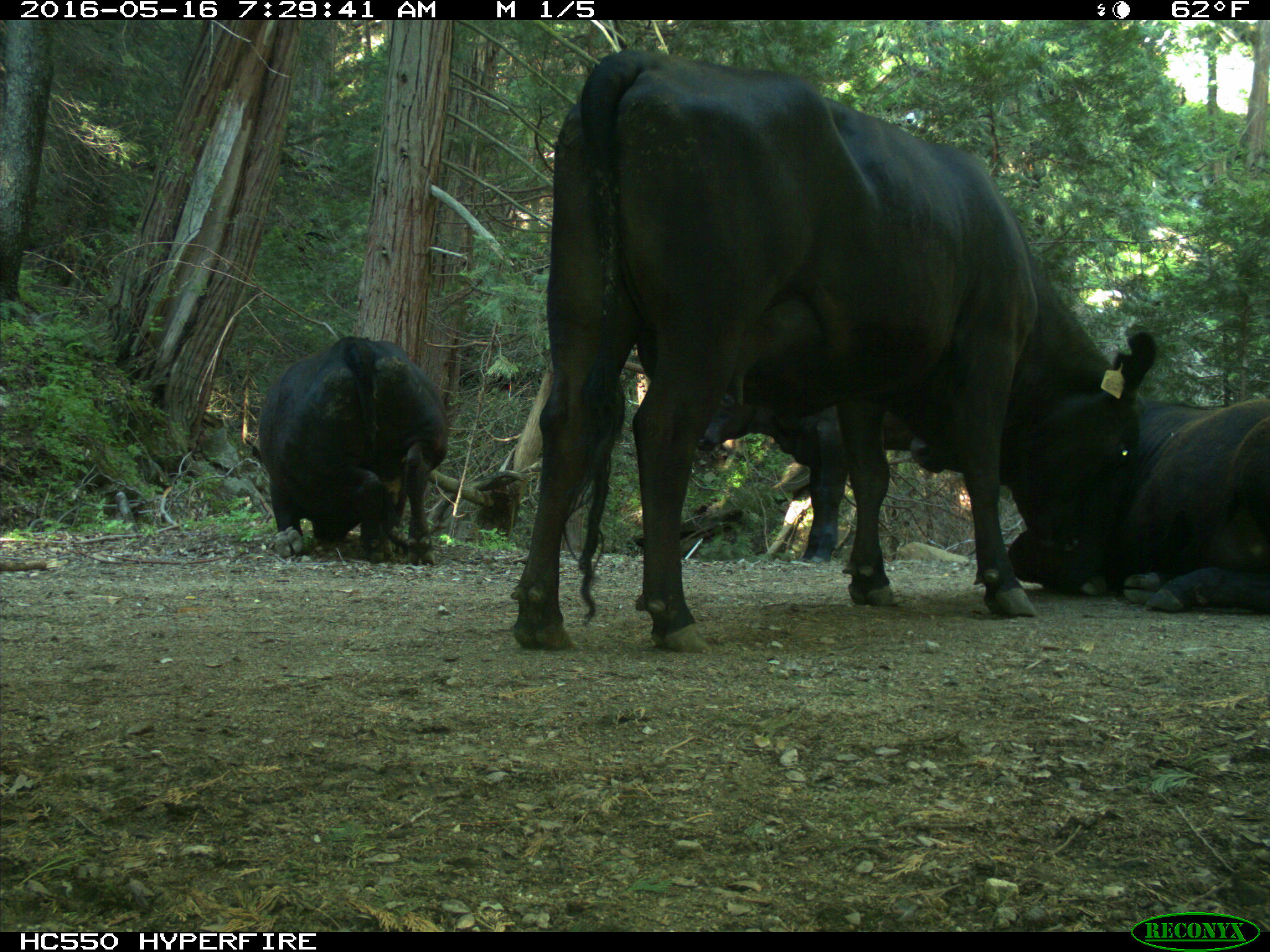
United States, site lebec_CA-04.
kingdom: Animalia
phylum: Chordata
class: Mammalia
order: Artiodactyla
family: Bovidae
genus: Bos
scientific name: Bos taurus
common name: domestic cow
Bos taurus (domestic cow).